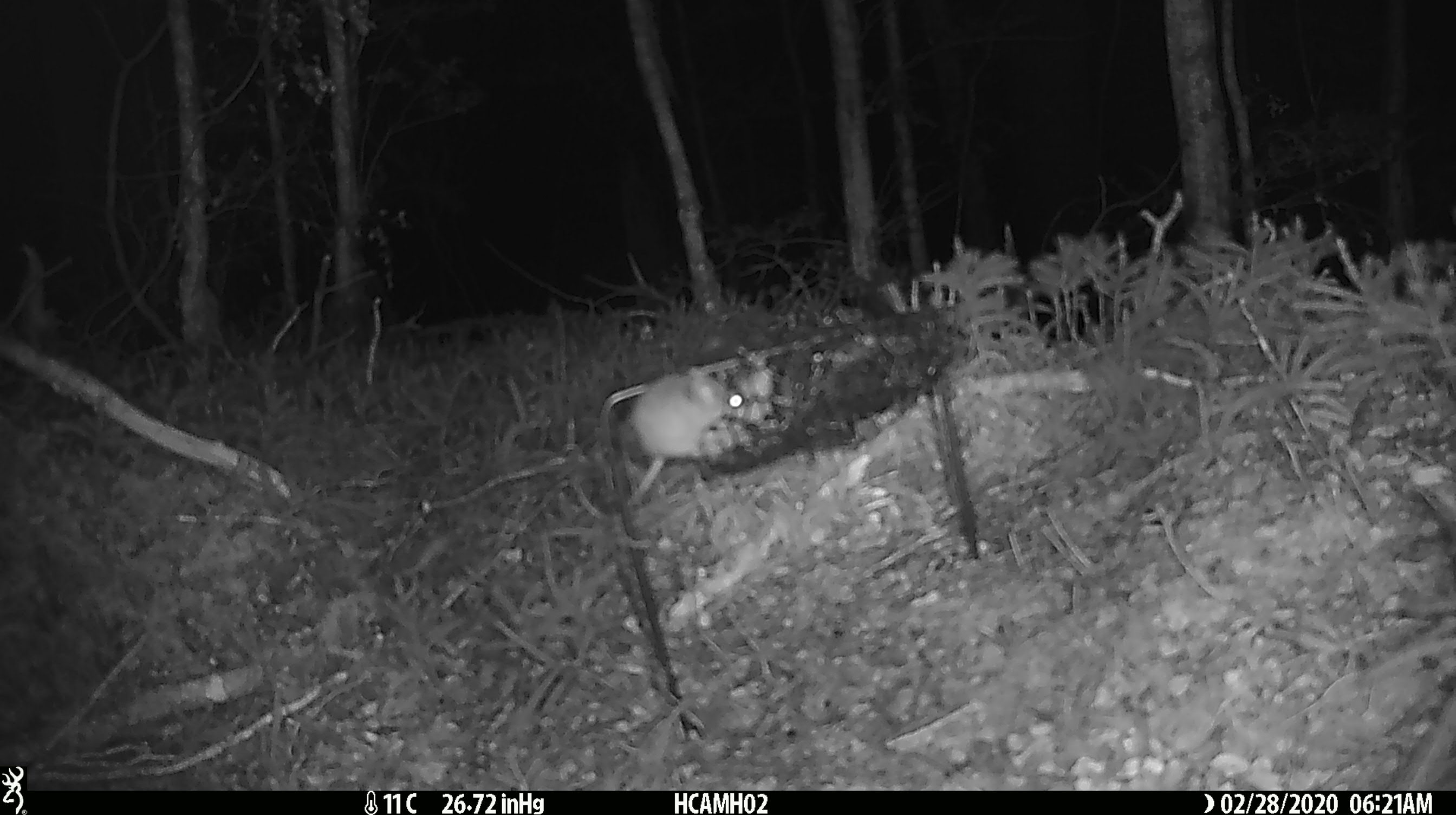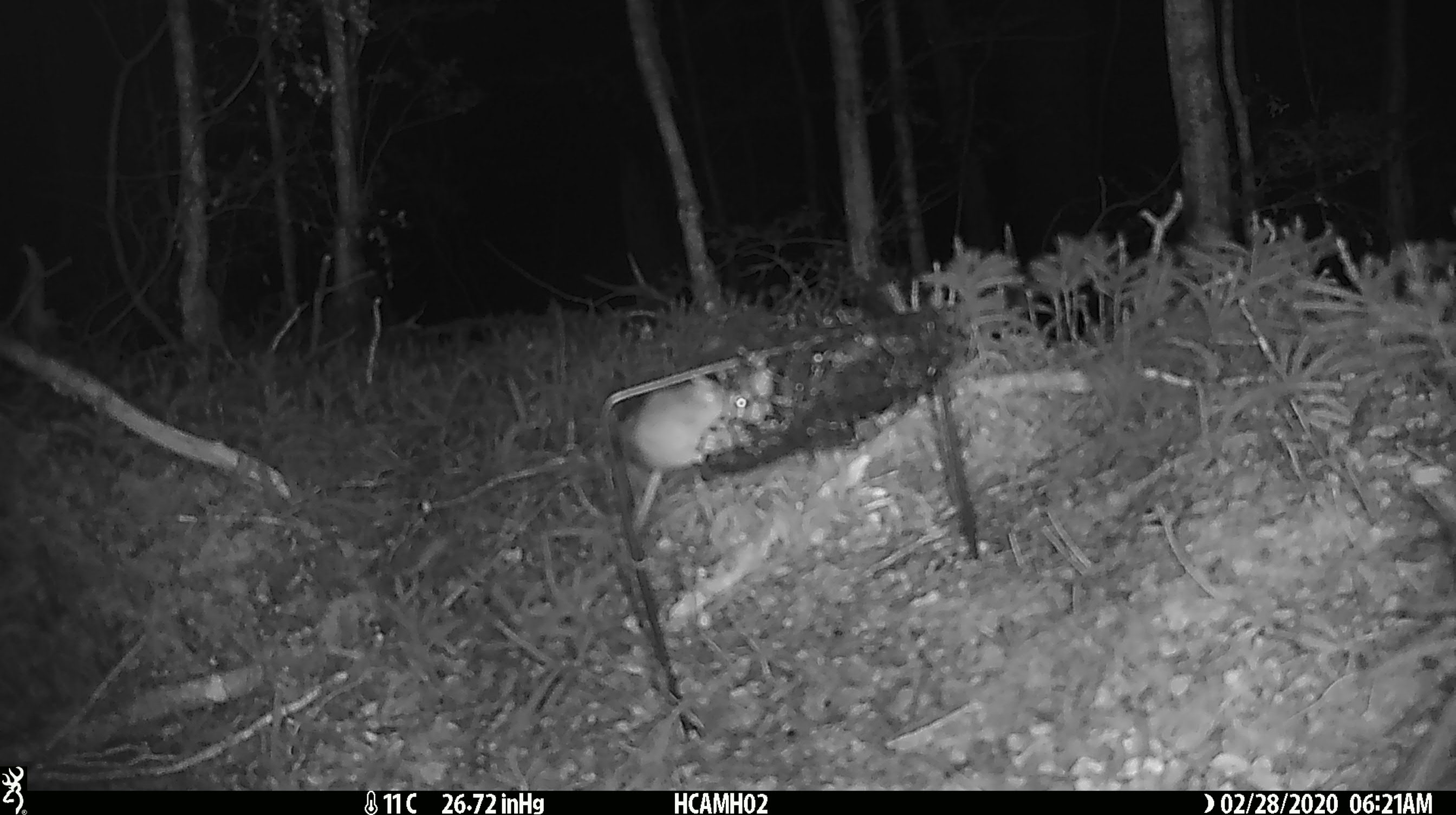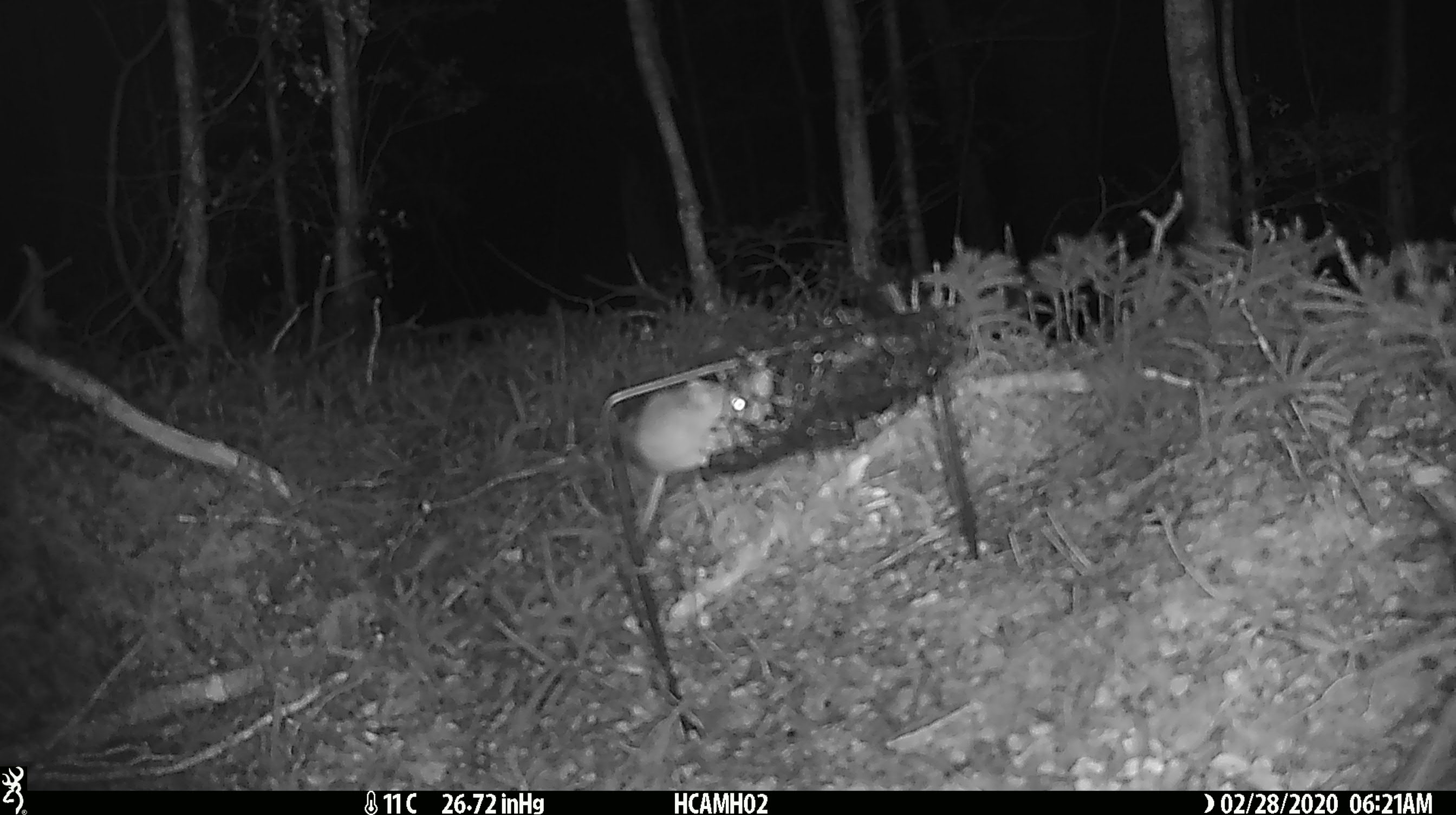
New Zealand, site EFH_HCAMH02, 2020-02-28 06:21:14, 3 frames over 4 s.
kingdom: Animalia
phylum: Chordata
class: Mammalia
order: Rodentia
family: Muridae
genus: Mus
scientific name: Mus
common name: mouse